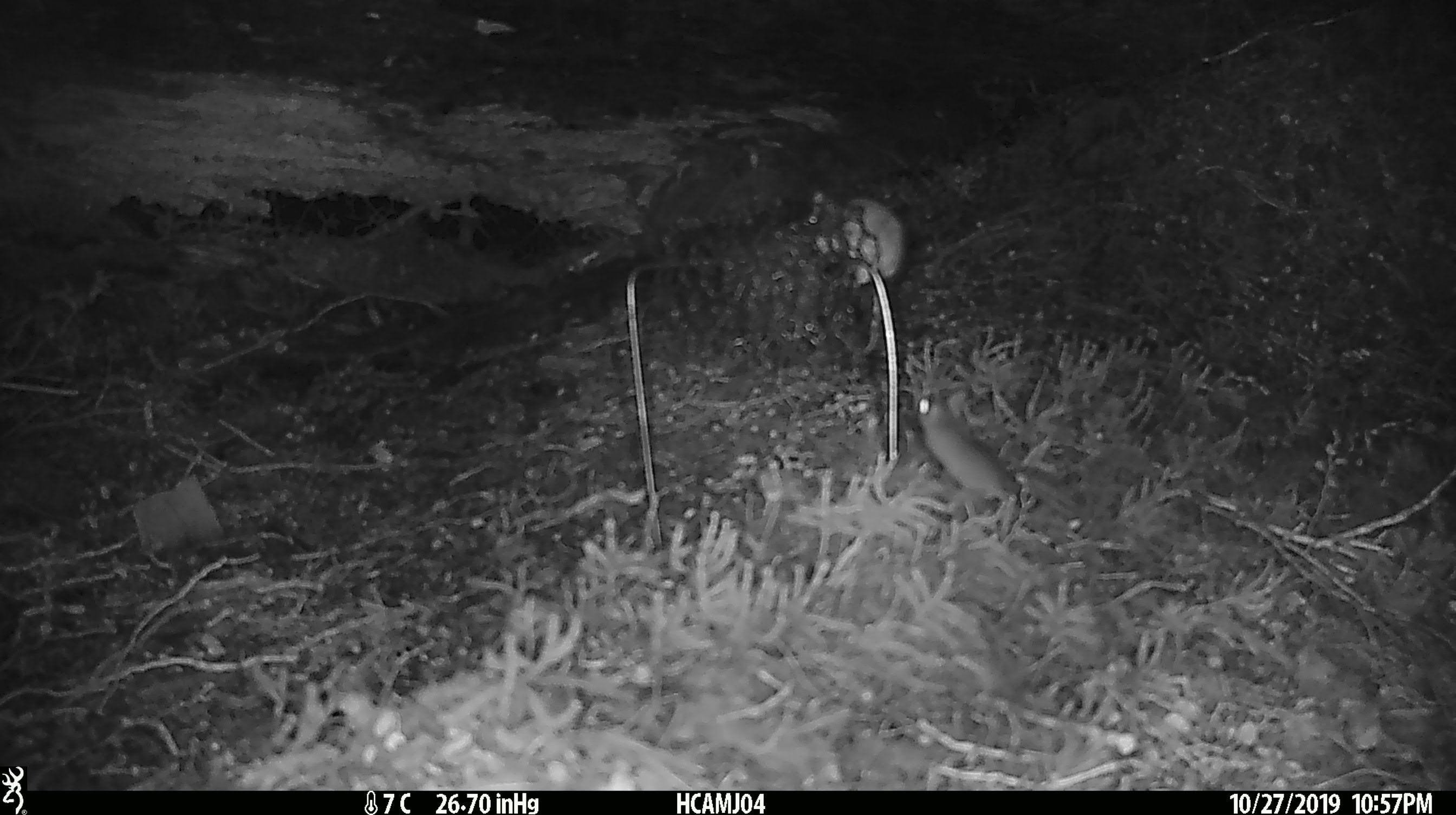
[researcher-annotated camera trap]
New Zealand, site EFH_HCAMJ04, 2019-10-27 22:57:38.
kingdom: Animalia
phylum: Chordata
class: Mammalia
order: Rodentia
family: Muridae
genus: Mus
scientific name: Mus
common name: mouse